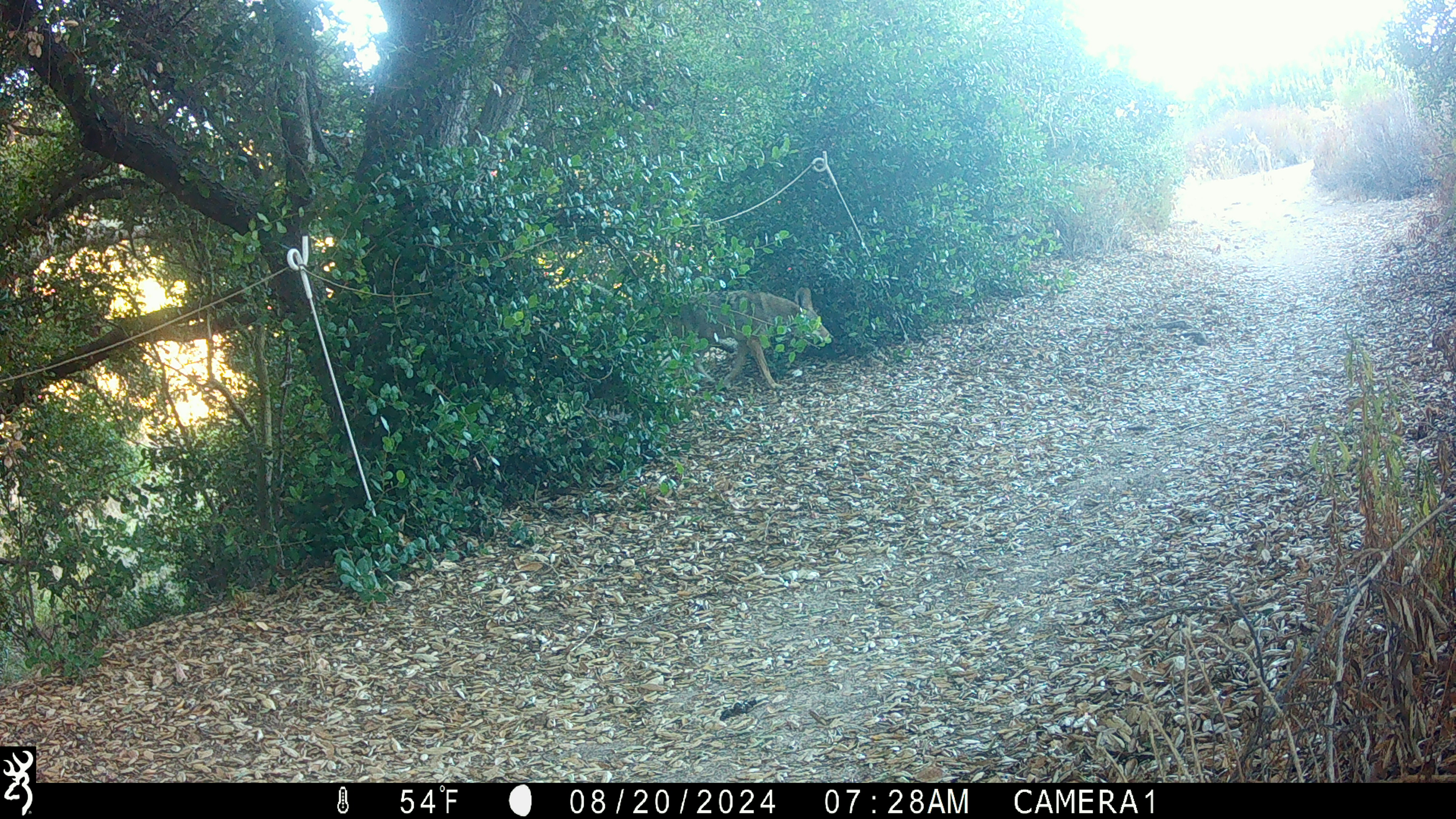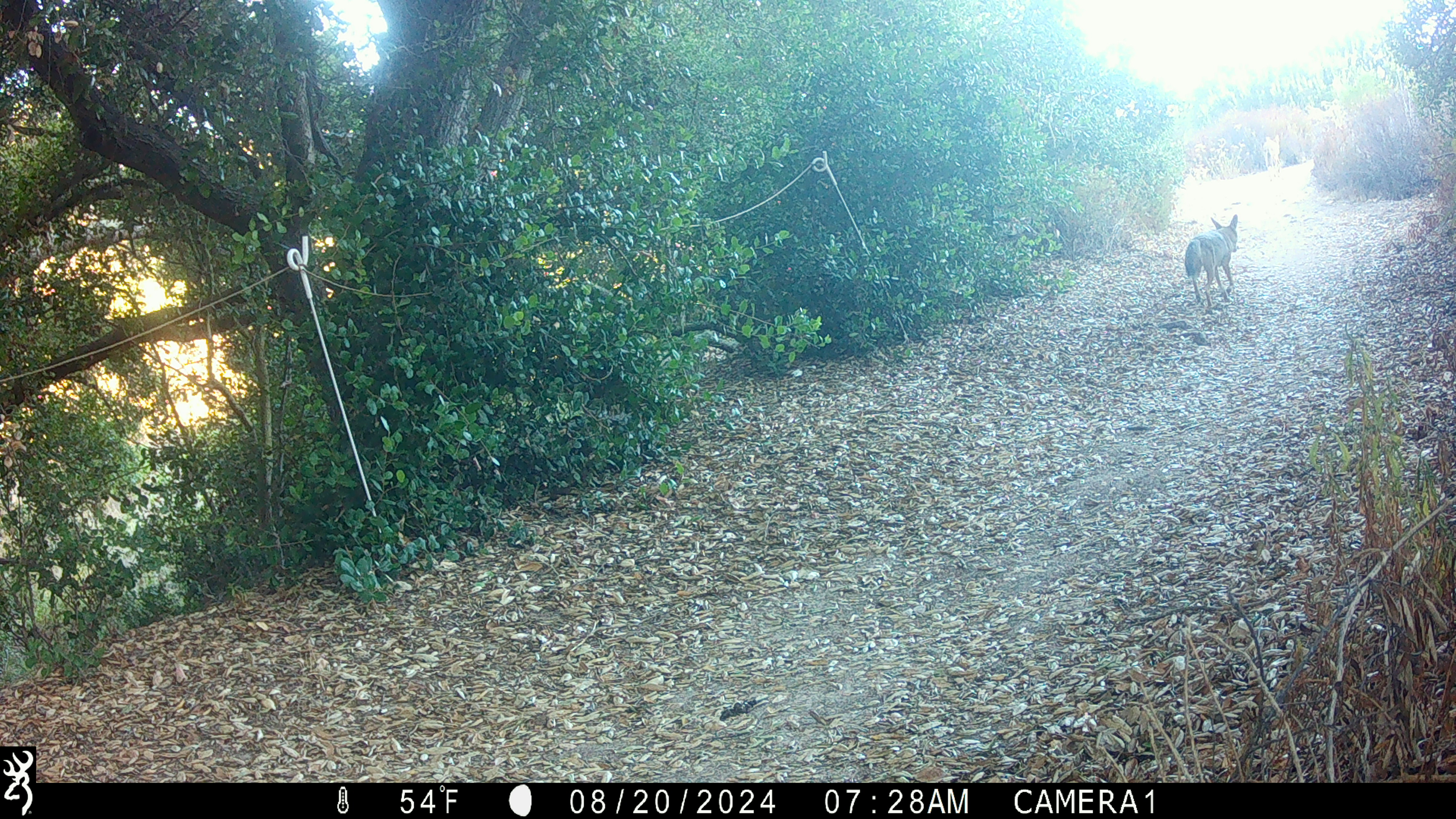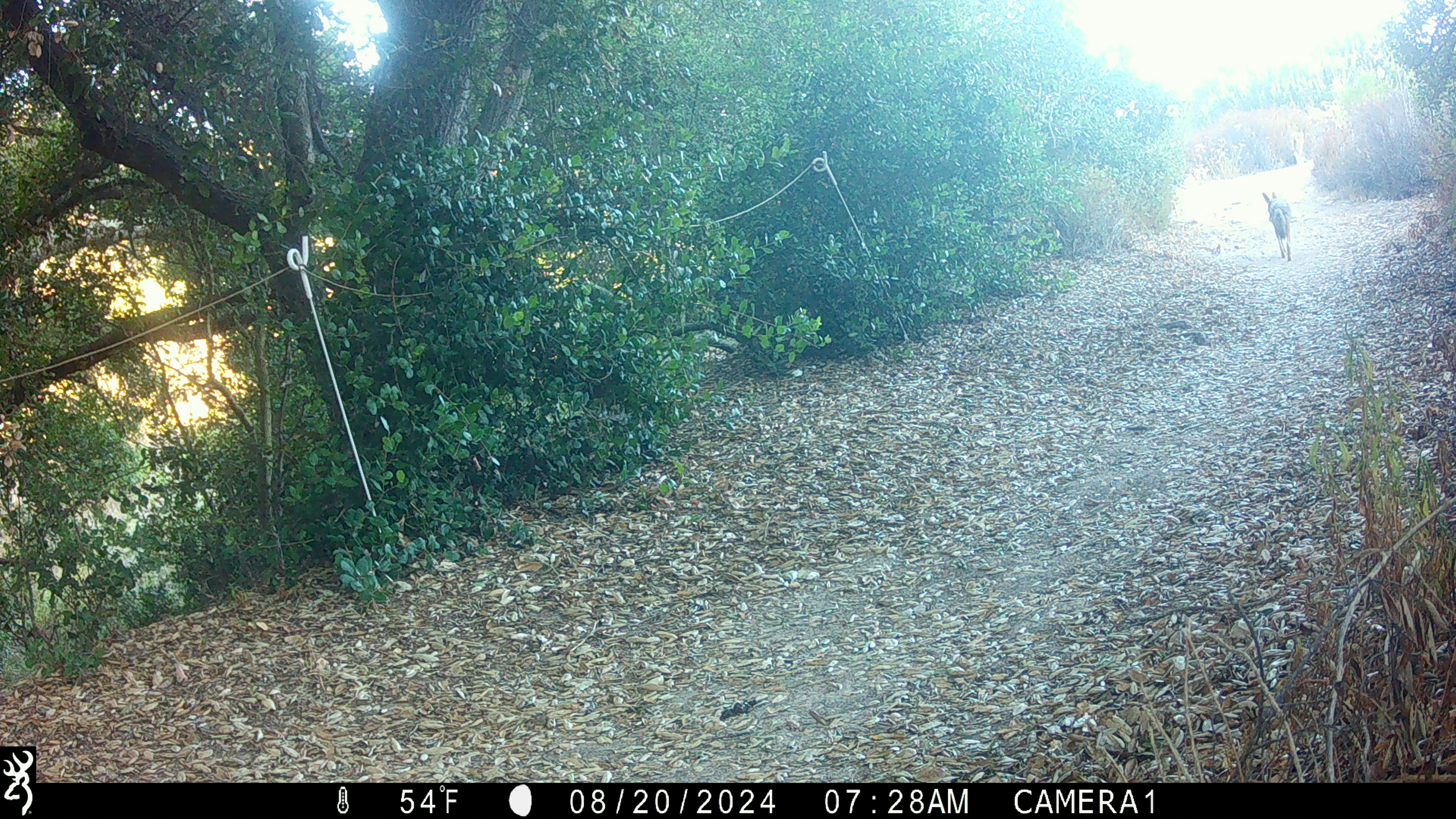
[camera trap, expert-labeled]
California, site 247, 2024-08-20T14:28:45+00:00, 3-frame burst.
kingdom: Animalia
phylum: Chordata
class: Mammalia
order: Carnivora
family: Canidae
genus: Canis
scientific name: Canis latrans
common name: coyote